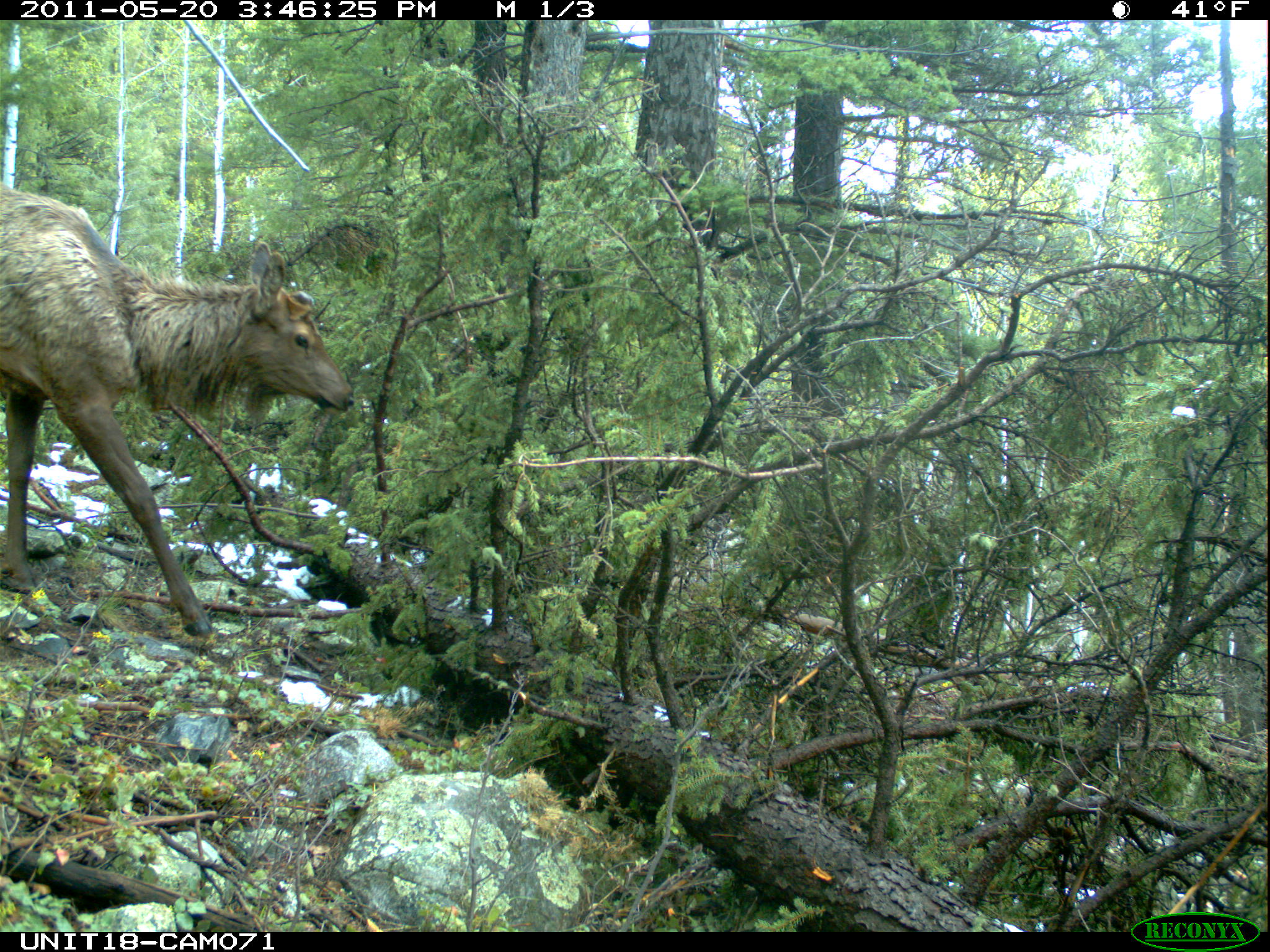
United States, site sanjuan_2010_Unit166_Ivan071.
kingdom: Animalia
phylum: Chordata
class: Mammalia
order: Artiodactyla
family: Cervidae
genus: Cervus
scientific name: Cervus elaphus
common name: red deer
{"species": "Cervus elaphus (red deer)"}